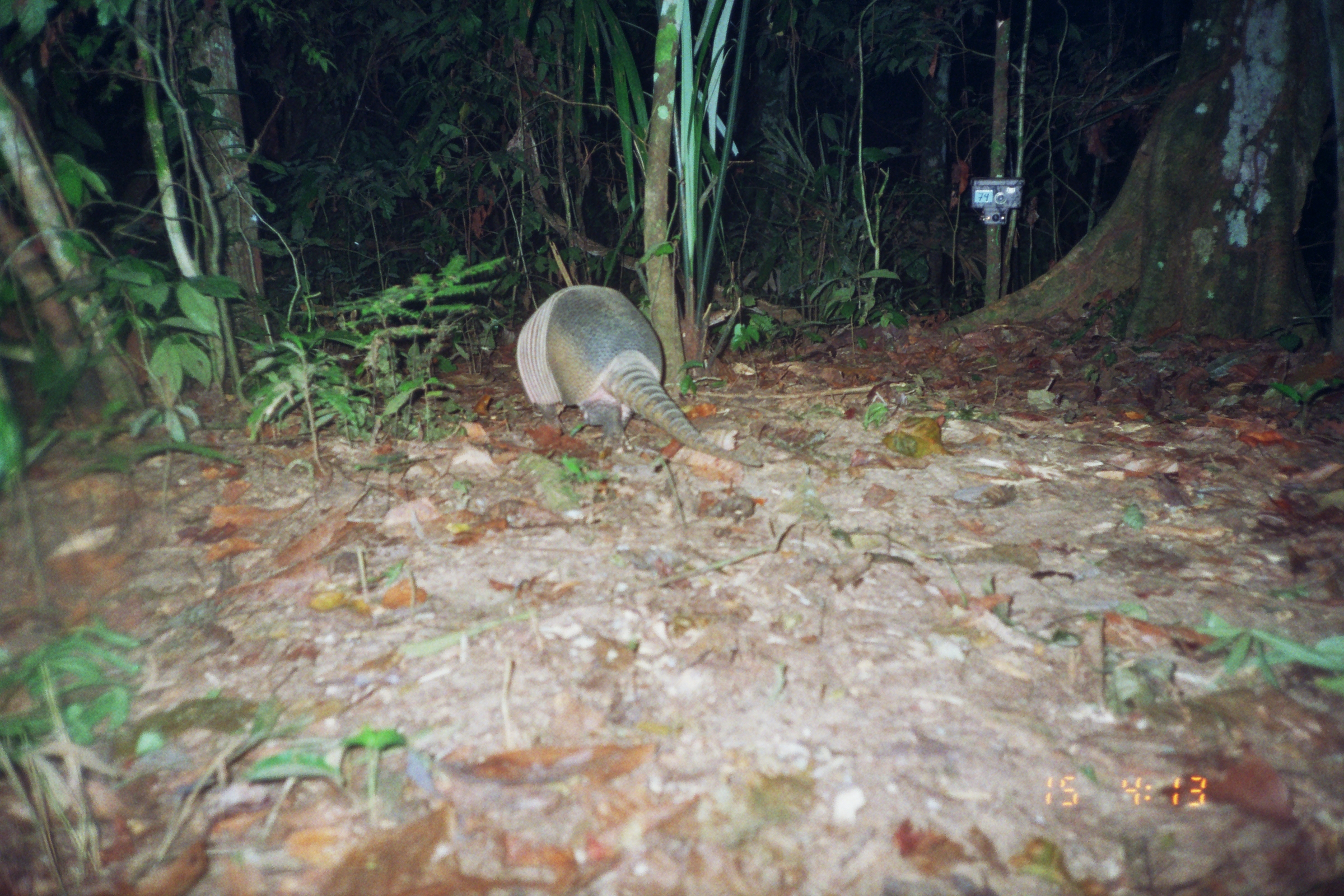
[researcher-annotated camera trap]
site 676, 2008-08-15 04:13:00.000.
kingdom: Animalia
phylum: Chordata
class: Mammalia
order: Cingulata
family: Dasypodidae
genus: Dasypus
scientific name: Dasypus novemcinctus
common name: nine-banded armadillo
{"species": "Dasypus novemcinctus (nine-banded armadillo)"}